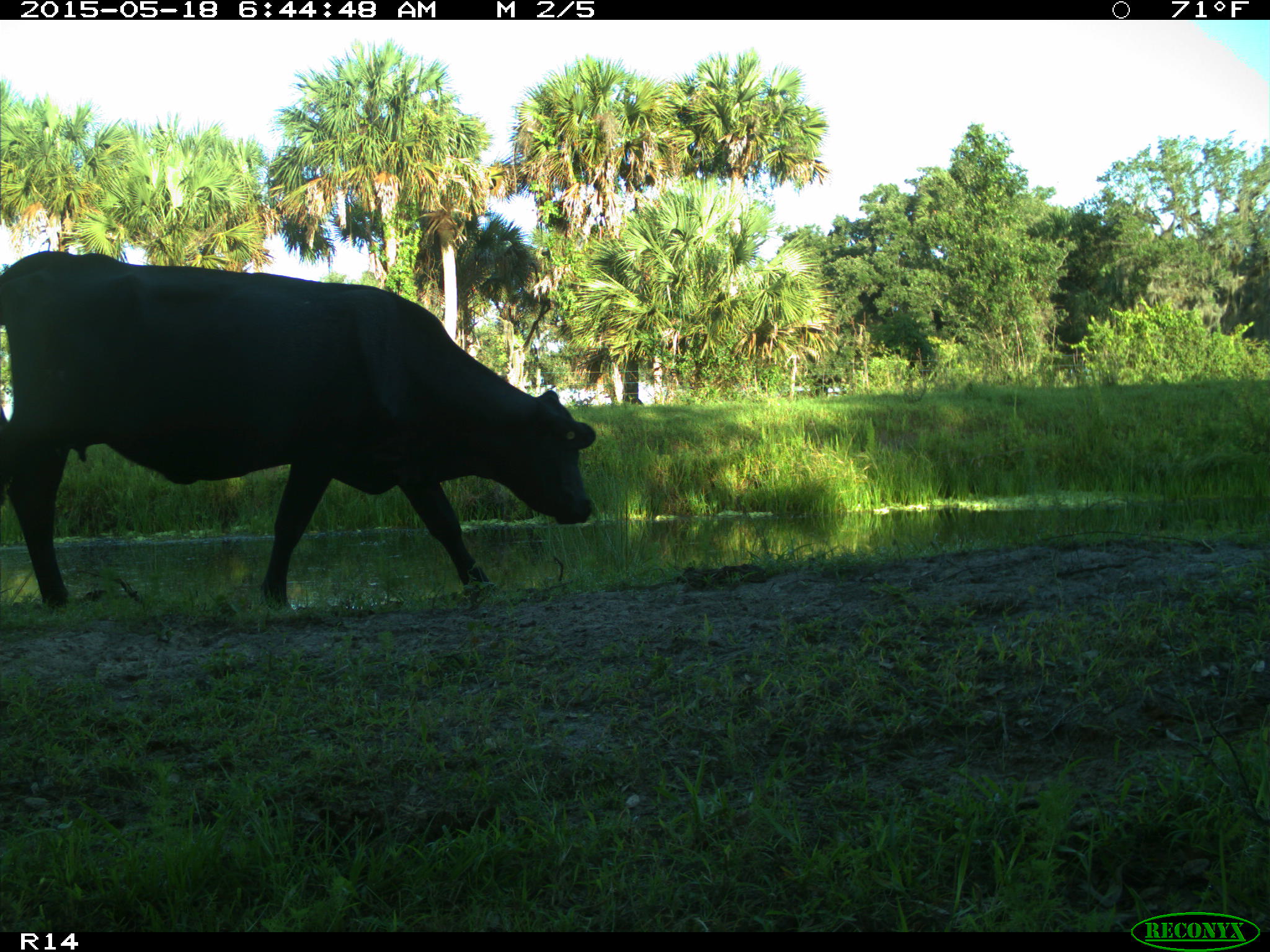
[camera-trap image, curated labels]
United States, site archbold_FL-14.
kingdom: Animalia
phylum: Chordata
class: Mammalia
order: Artiodactyla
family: Bovidae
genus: Bos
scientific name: Bos taurus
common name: domestic cow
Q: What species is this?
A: Bos taurus (domestic cow).